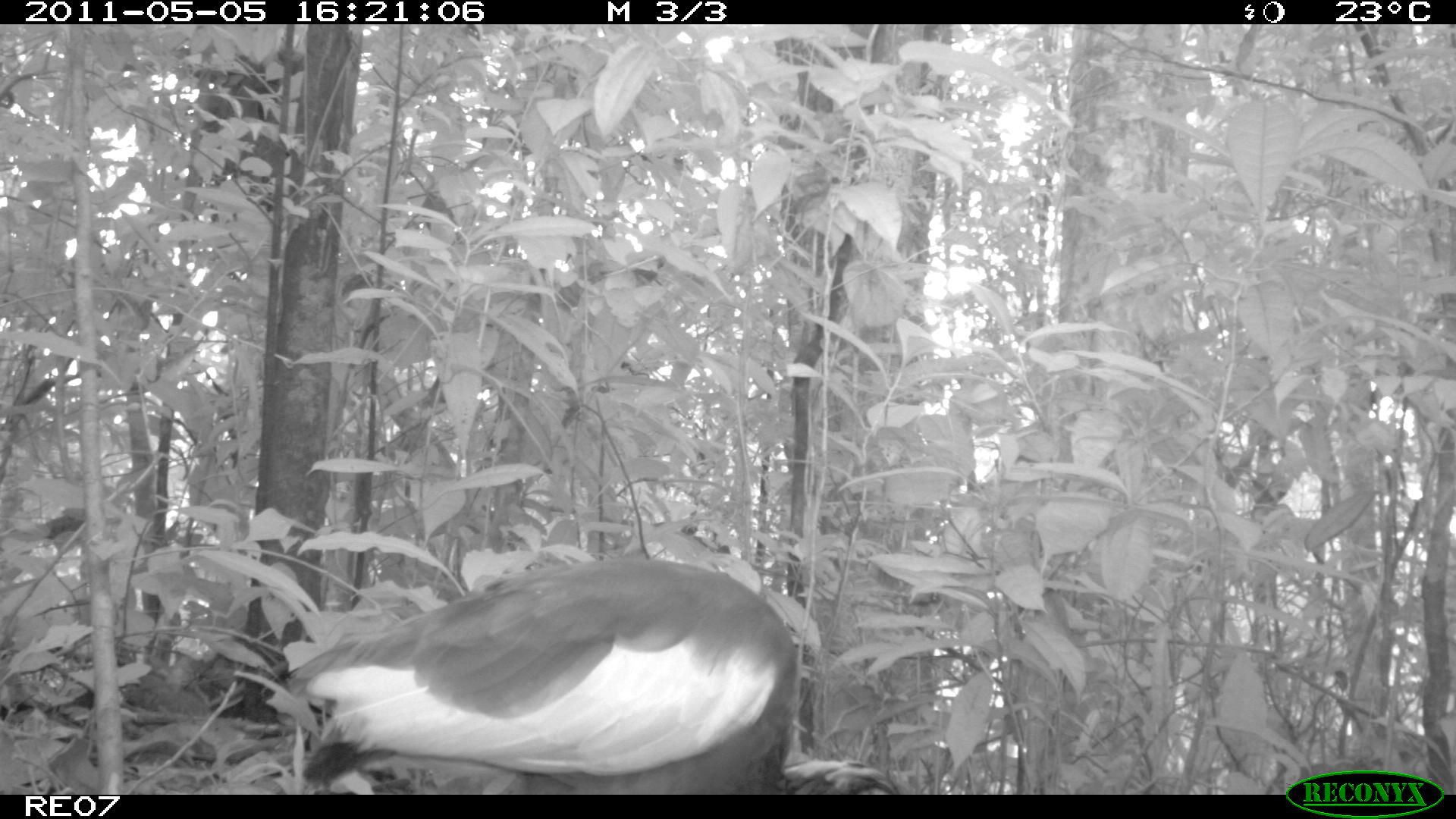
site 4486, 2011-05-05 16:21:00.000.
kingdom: Animalia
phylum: Chordata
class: Aves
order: Pelecaniformes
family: Threskiornithidae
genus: Lophotibis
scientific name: Lophotibis cristata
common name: madagascan ibis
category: lophotibis cristataa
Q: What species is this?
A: Lophotibis cristataa (madagascan ibis) (Lophotibis cristata).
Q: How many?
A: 1.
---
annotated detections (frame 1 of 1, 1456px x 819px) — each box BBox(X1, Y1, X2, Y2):
lophotibis cristataa: BBox(299, 556, 800, 790)